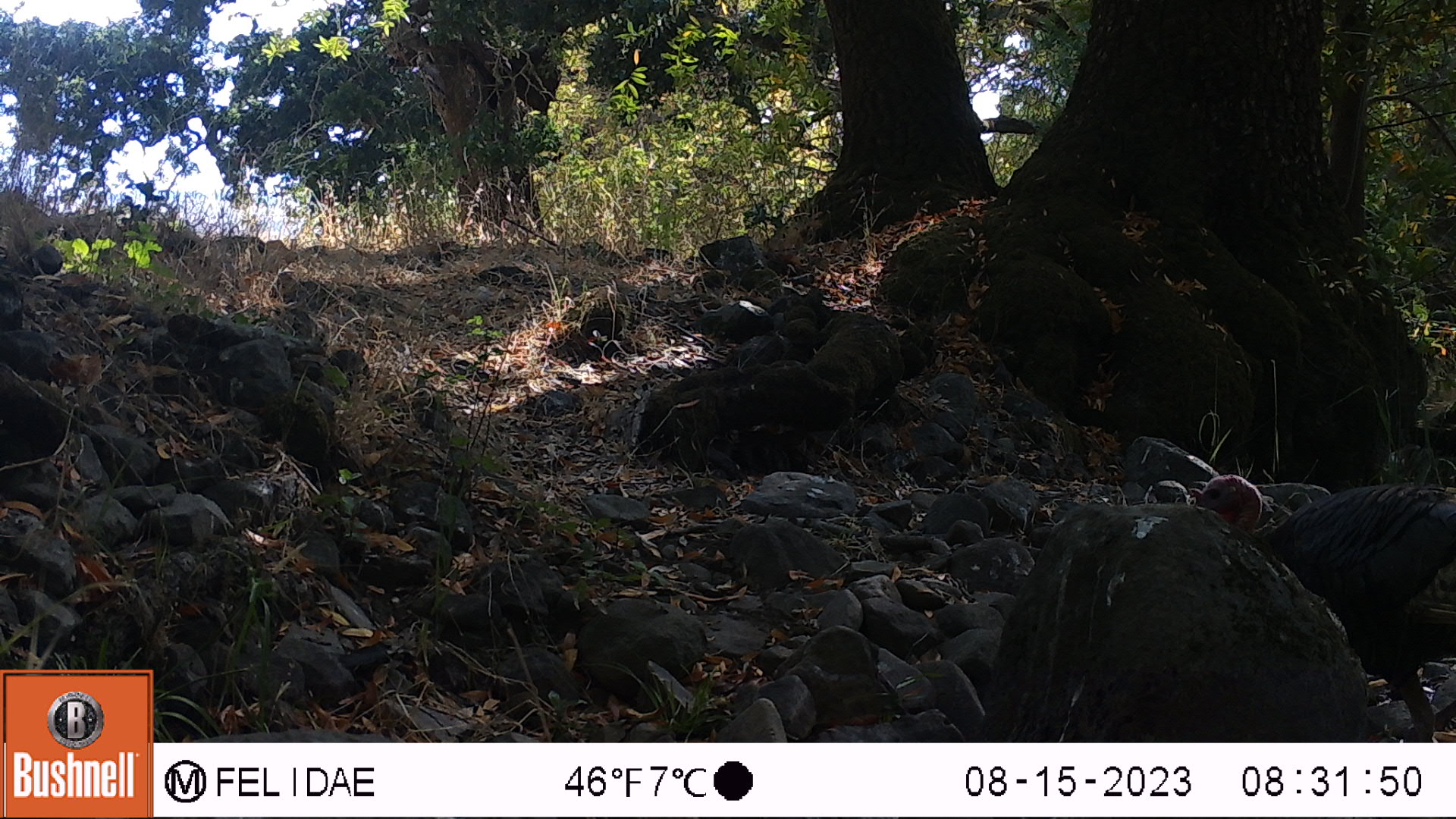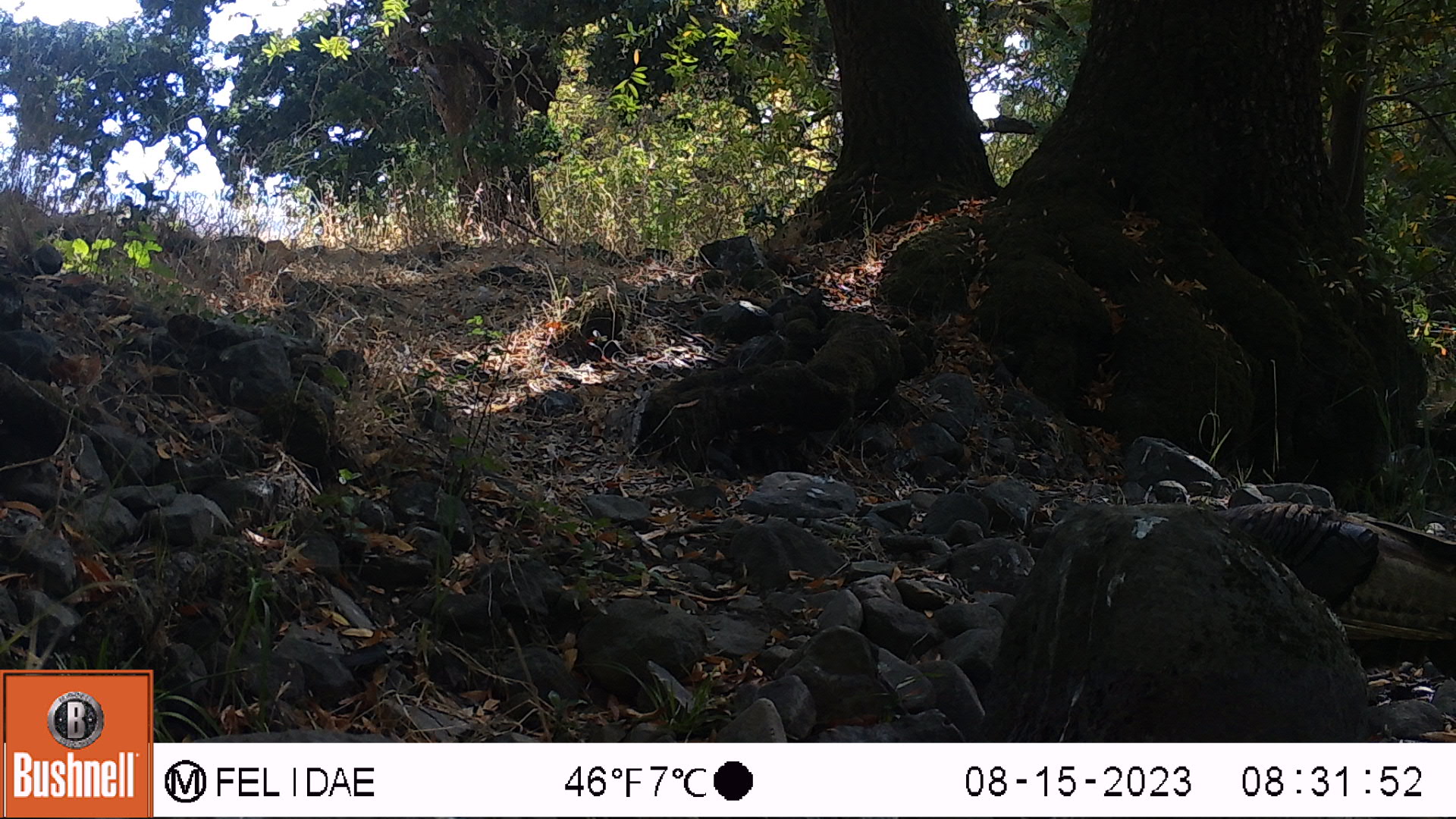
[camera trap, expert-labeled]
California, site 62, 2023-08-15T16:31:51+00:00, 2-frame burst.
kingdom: Animalia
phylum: Chordata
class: Aves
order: Galliformes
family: Phasianidae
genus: Meleagris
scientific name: Meleagris gallopavo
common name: turkey